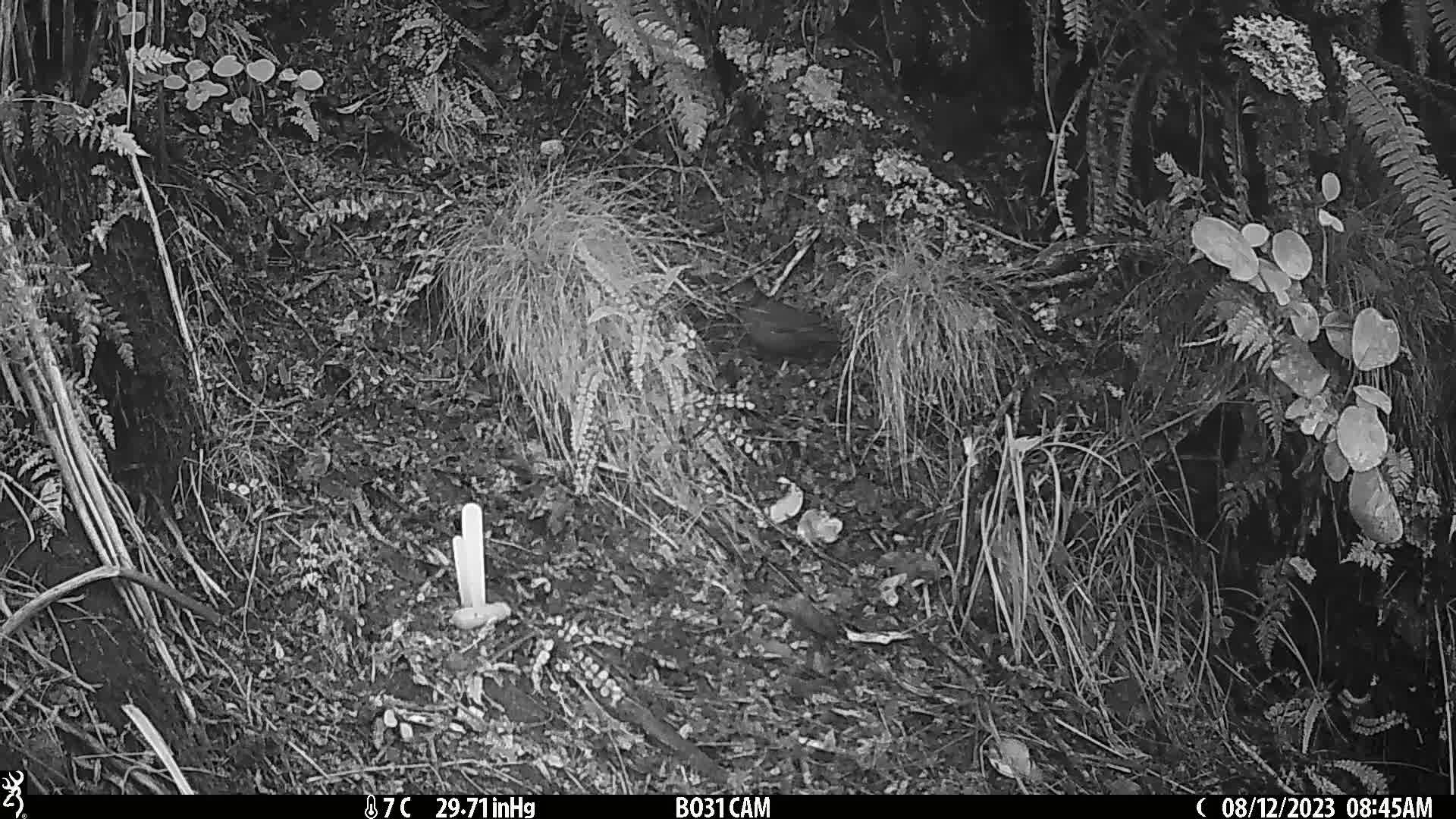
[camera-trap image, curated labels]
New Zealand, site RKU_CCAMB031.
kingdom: Animalia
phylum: Chordata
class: Aves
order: Passeriformes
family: Turdidae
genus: Turdus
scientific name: Turdus merula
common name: eurasian blackbird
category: blackbird